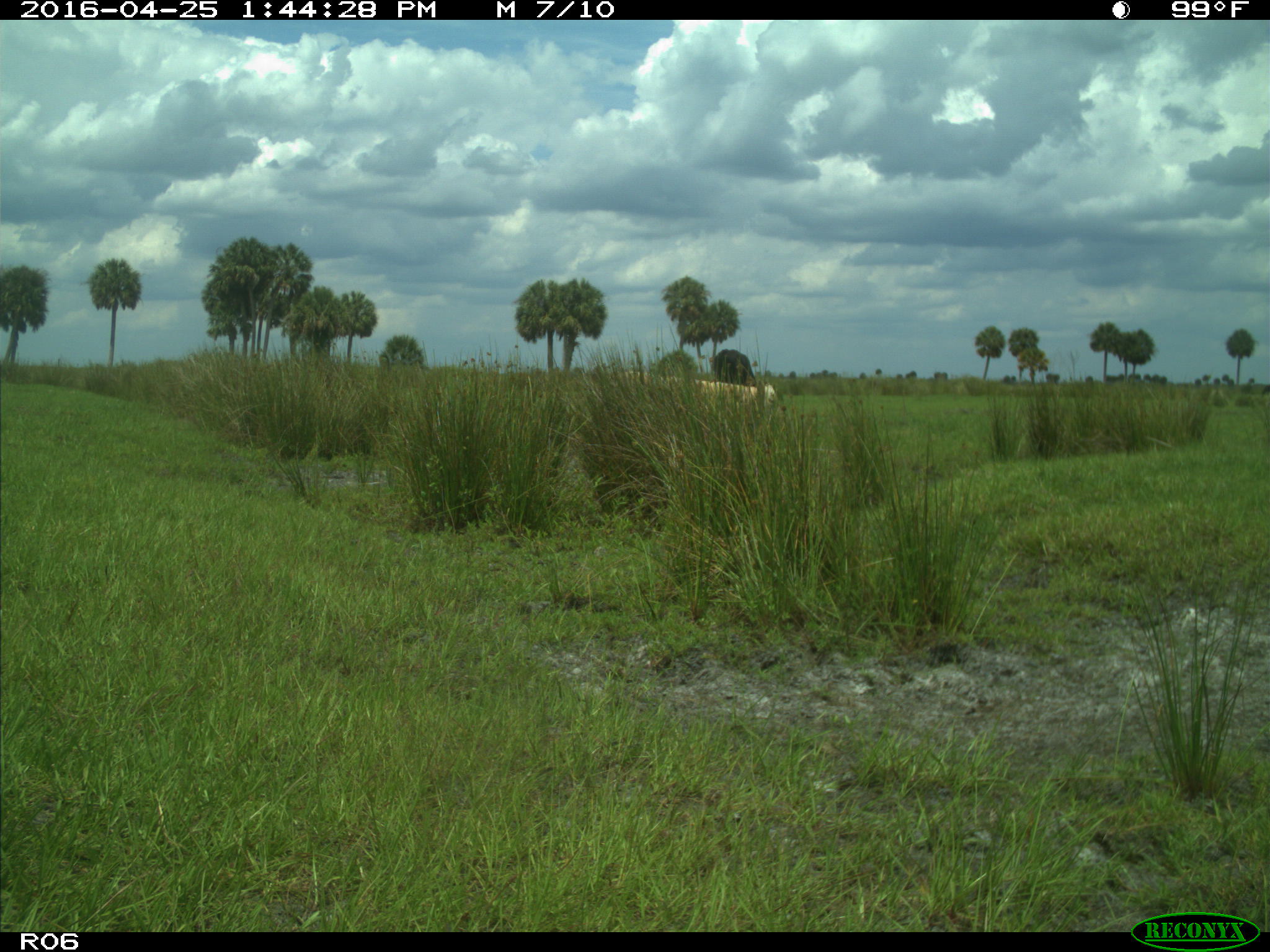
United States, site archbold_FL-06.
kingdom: Animalia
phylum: Chordata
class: Mammalia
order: Artiodactyla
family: Bovidae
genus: Bos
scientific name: Bos taurus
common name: domestic cow